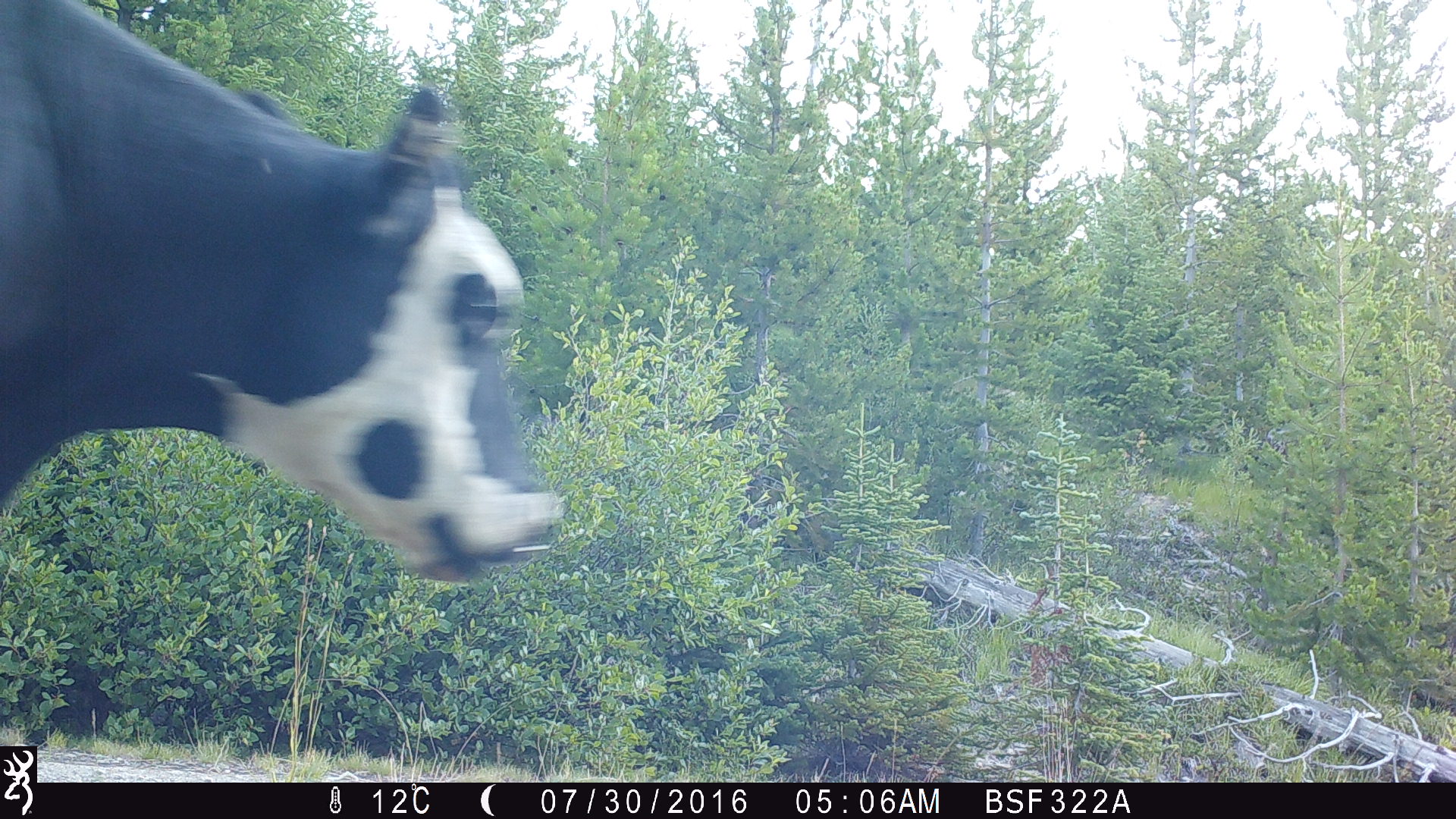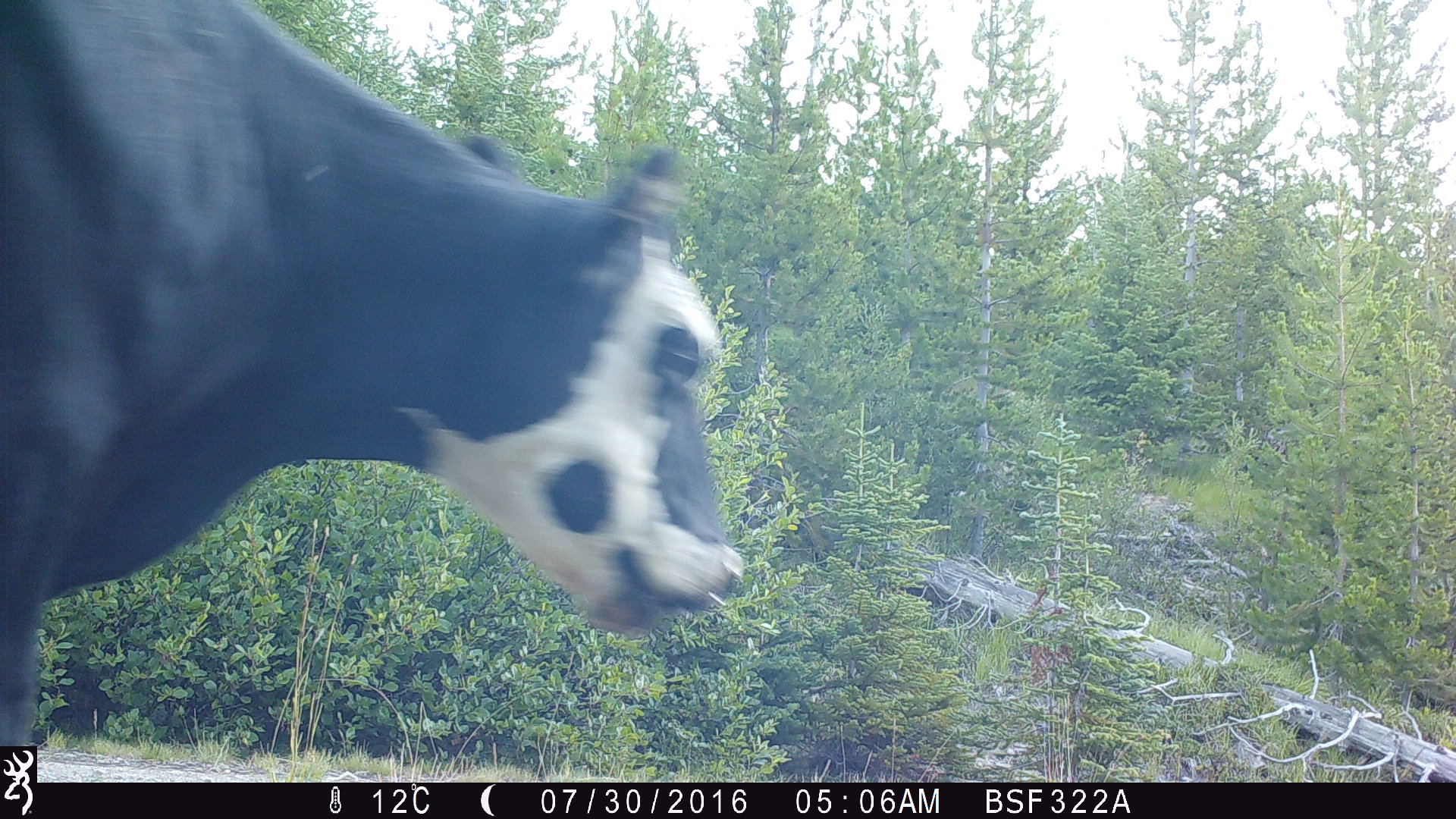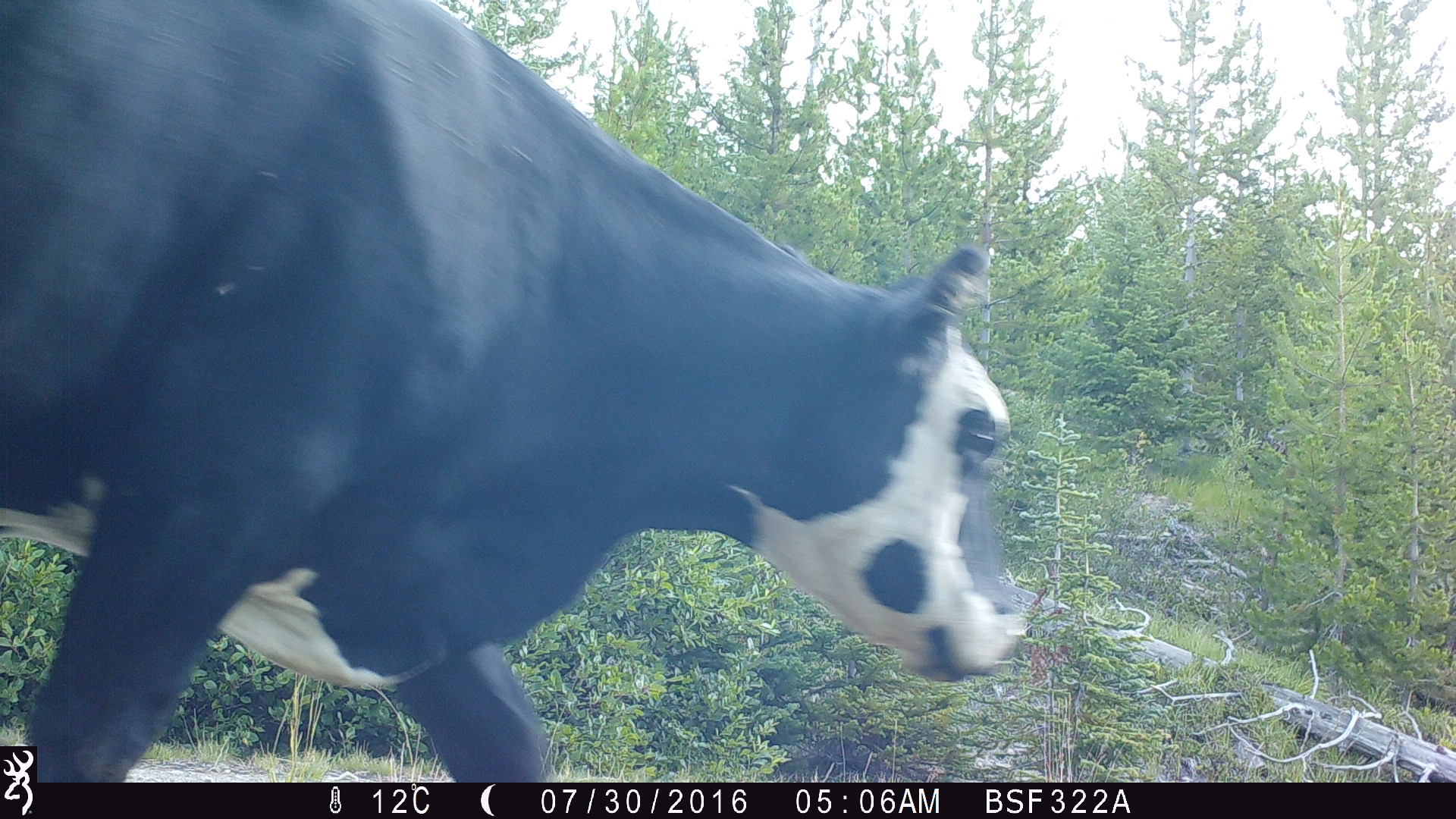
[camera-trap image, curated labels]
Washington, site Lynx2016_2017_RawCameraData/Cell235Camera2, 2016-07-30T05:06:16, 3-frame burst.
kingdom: Animalia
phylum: Chordata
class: Mammalia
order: Artiodactyla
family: Bovidae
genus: Bos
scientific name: Bos taurus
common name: domestic cattle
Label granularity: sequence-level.